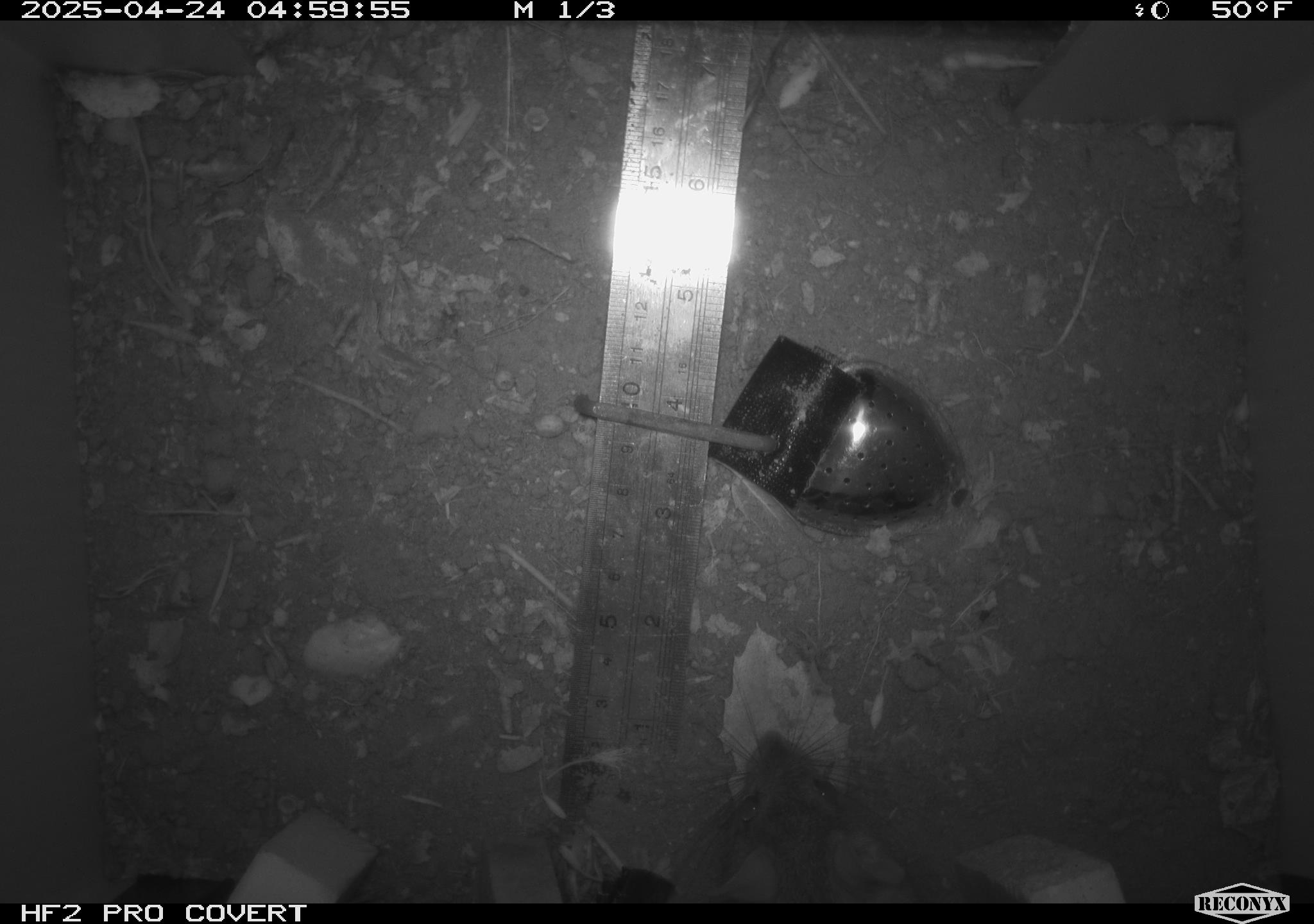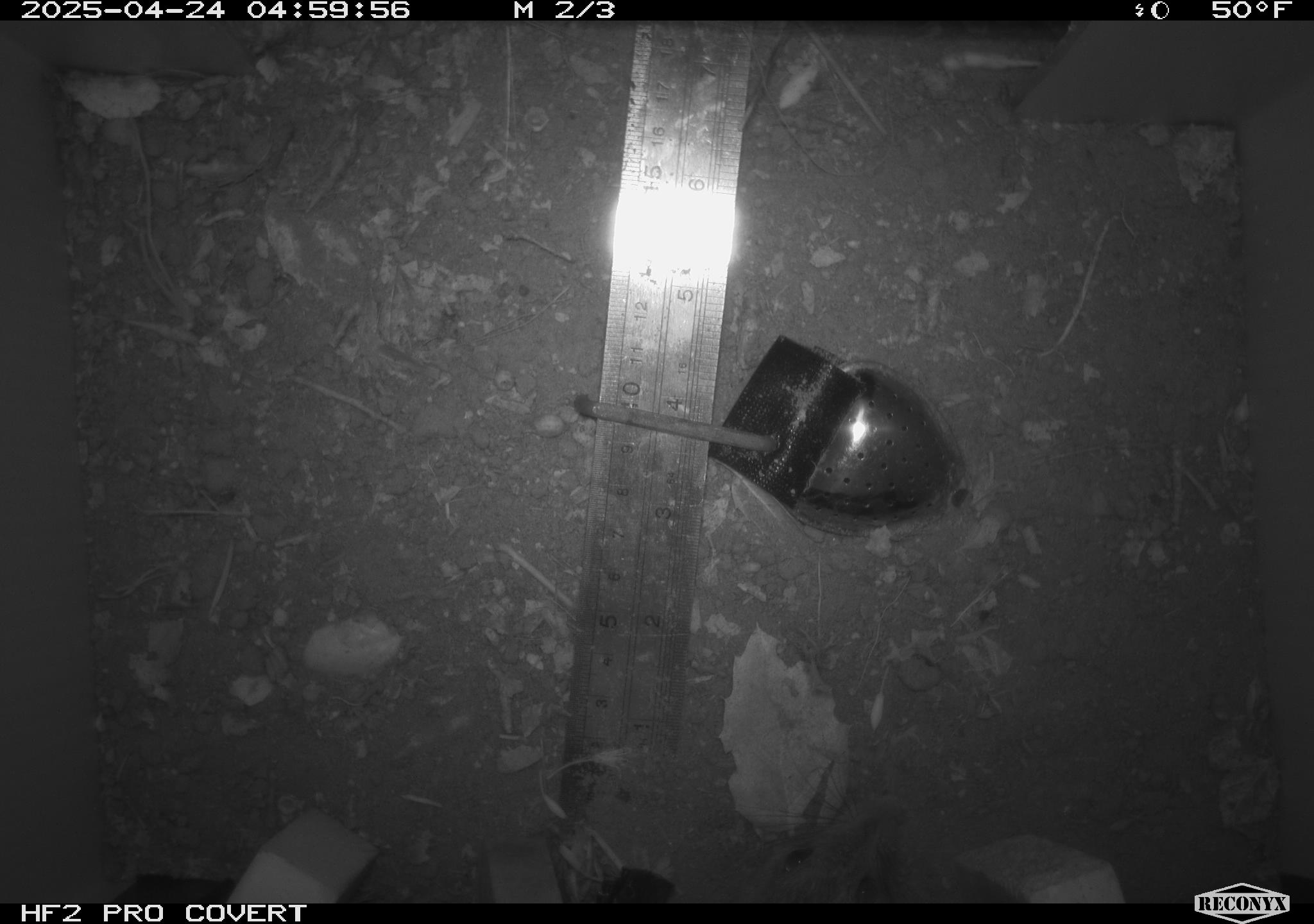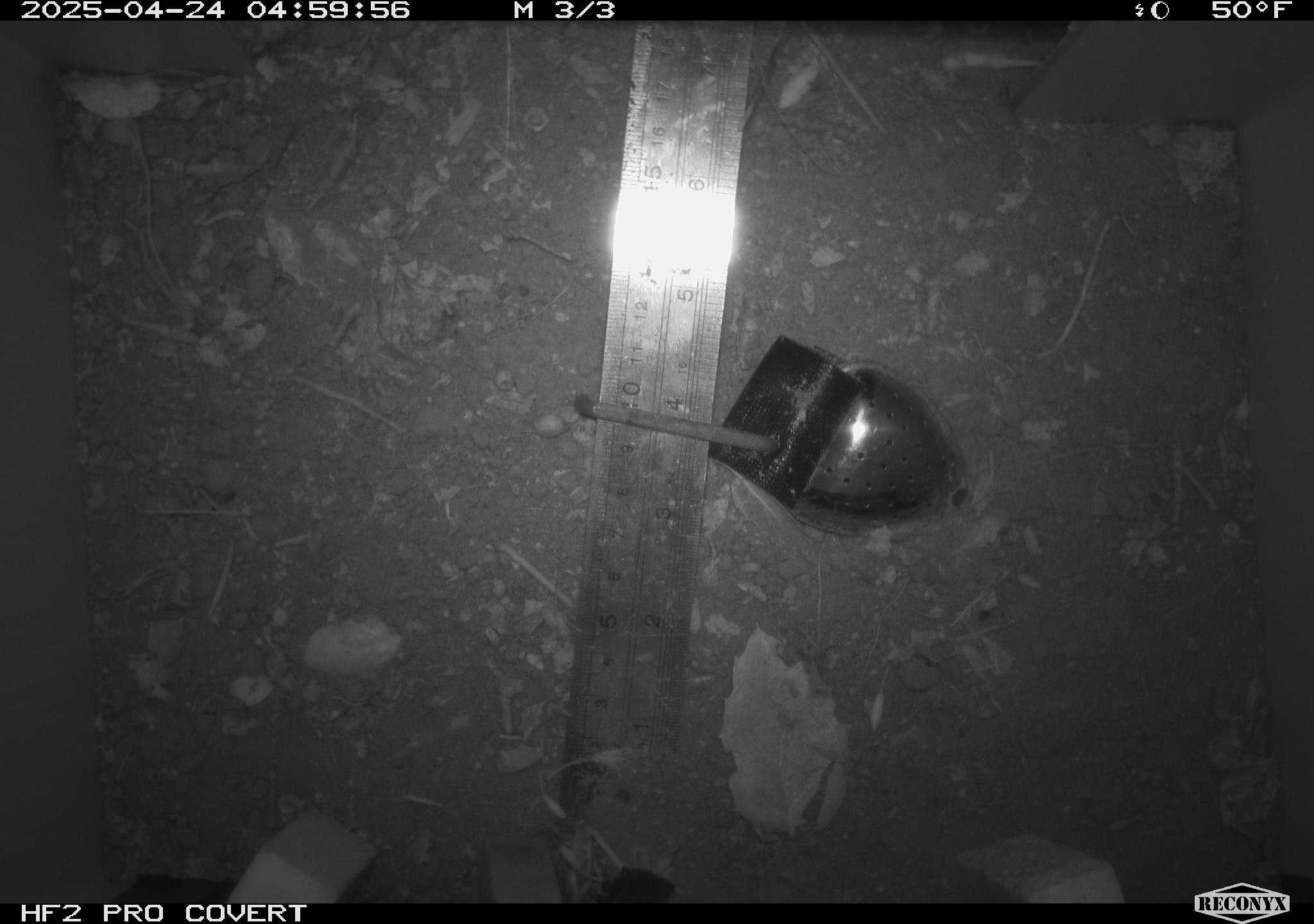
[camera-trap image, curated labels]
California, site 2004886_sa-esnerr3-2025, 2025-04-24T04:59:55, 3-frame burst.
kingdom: Animalia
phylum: Chordata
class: Mammalia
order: Rodentia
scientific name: Rodentia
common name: rodent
Rodent (Rodentia).